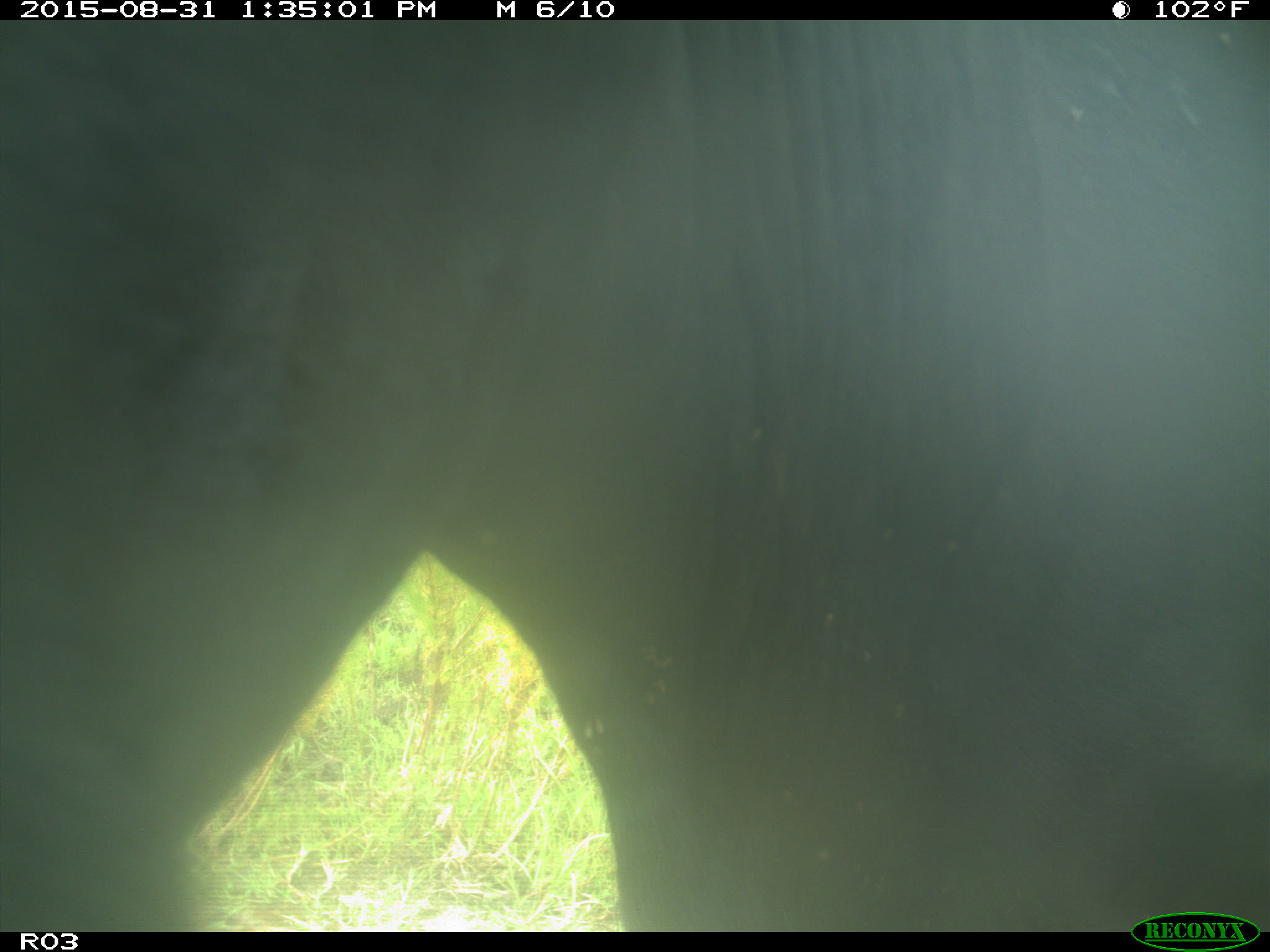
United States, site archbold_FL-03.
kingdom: Animalia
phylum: Chordata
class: Mammalia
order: Artiodactyla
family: Bovidae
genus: Bos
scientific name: Bos taurus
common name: domestic cow